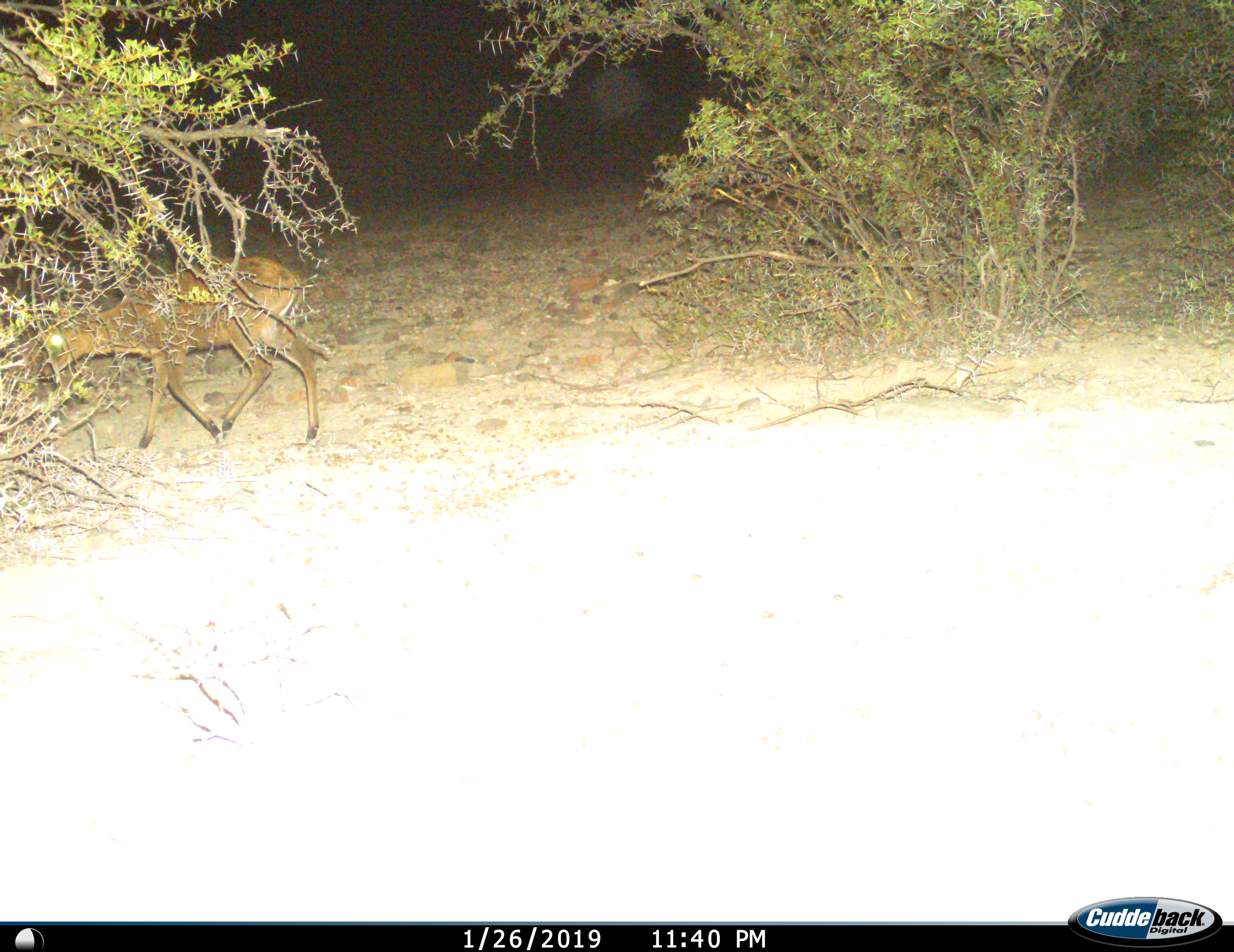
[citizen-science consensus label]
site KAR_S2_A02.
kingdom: Animalia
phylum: Chordata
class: Mammalia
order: Artiodactyla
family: Bovidae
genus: Sylvicapra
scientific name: Sylvicapra grimmia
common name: common duiker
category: duikercommongrey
Duikercommongrey (common duiker) (Sylvicapra grimmia), count 1. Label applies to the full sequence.